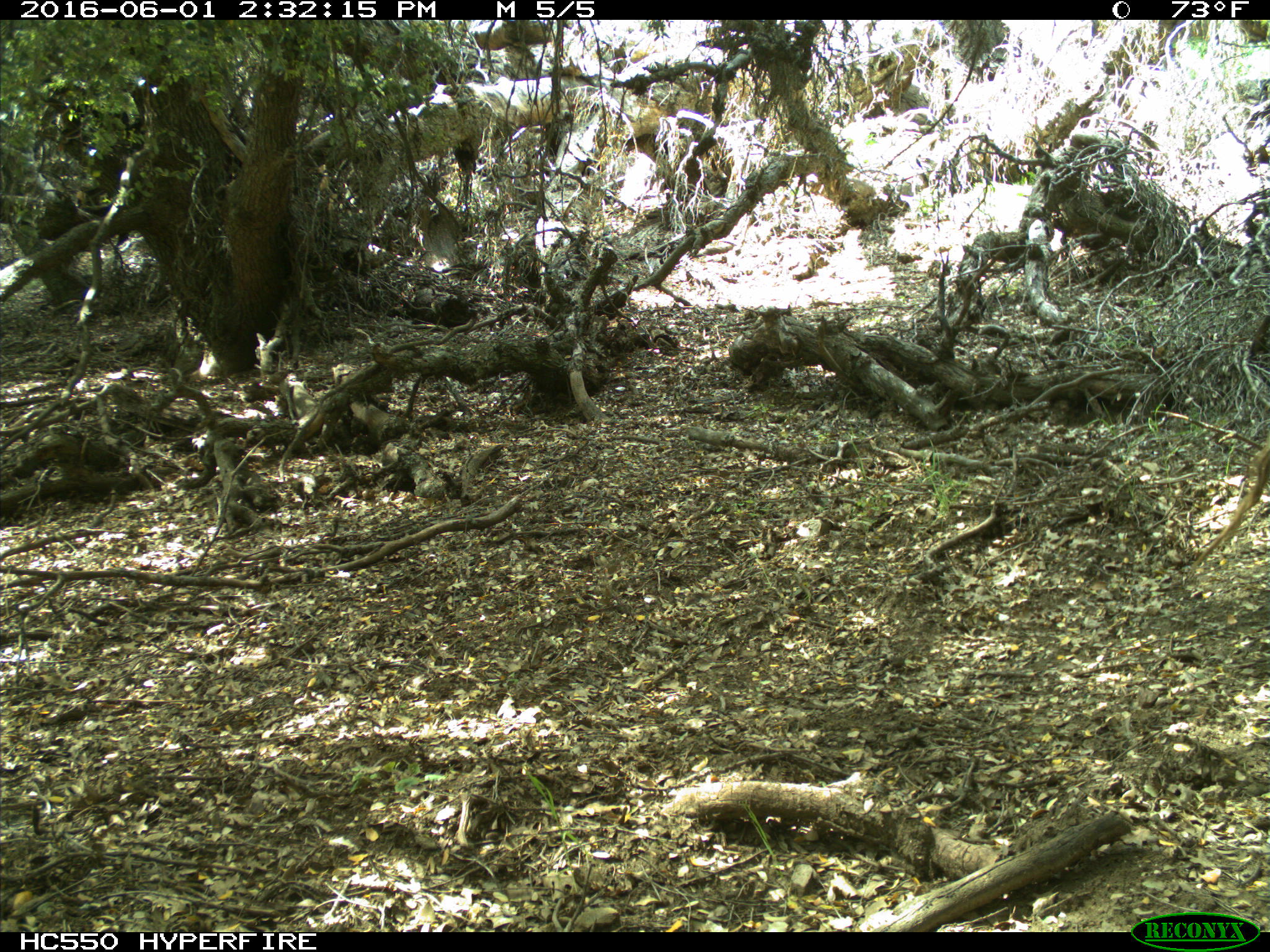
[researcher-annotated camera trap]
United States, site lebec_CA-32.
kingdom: Animalia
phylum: Chordata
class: Mammalia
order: Artiodactyla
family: Bovidae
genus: Bos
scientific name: Bos taurus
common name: domestic cow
Bos taurus (domestic cow).